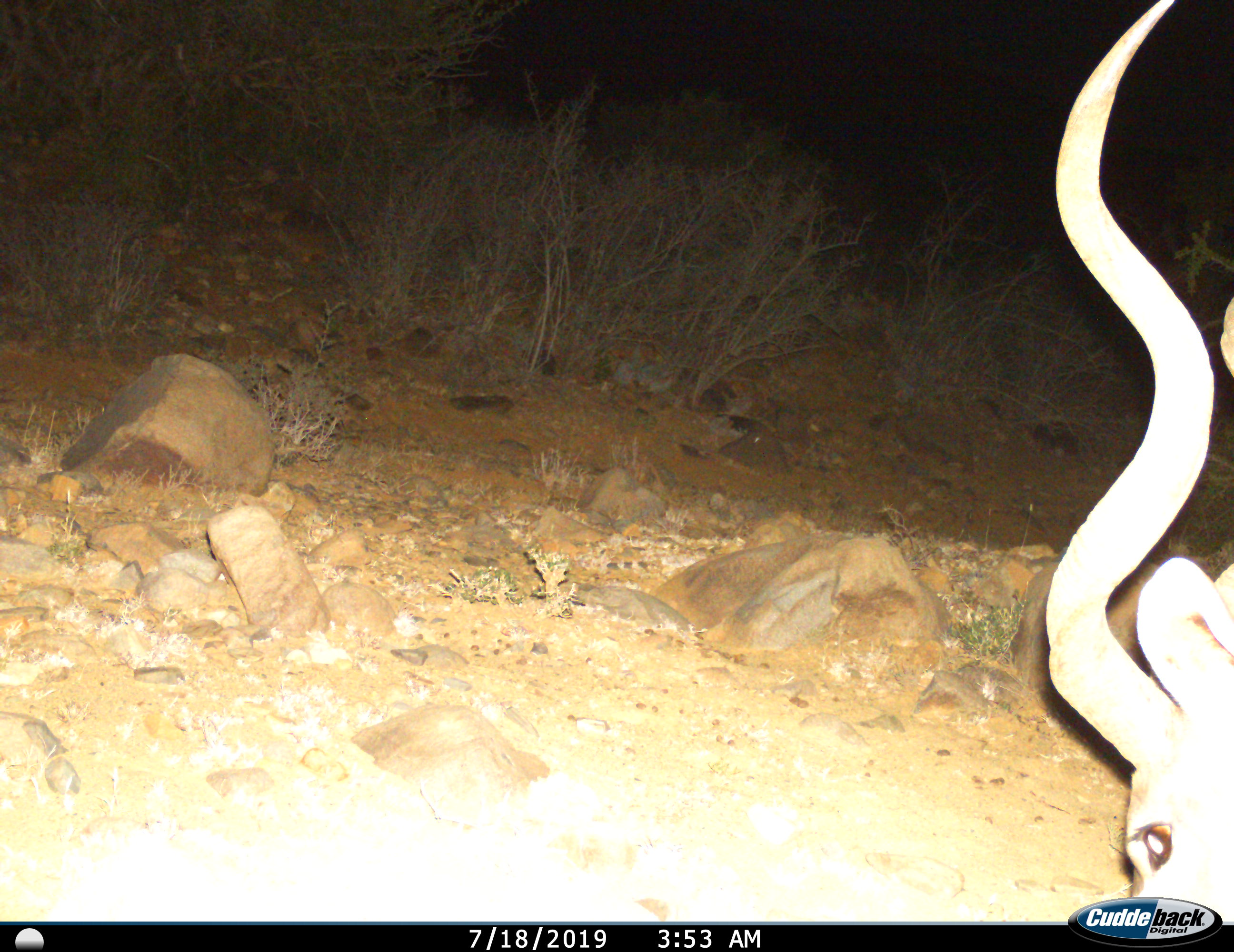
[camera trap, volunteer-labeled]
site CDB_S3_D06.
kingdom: Animalia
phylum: Chordata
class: Mammalia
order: Artiodactyla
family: Bovidae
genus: Tragelaphus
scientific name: Tragelaphus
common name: kudu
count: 1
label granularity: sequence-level